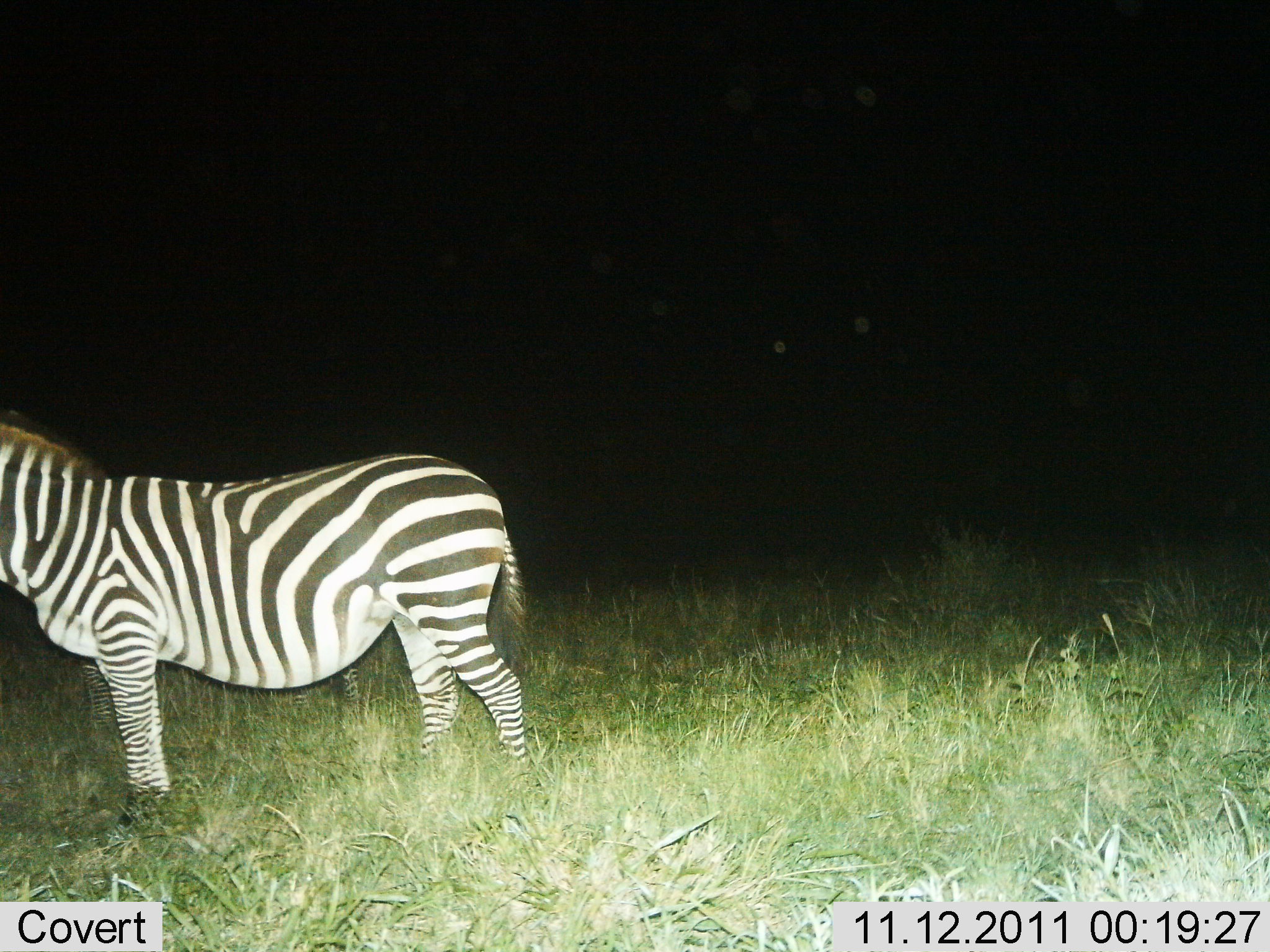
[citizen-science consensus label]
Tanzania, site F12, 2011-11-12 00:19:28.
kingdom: Animalia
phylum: Chordata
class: Mammalia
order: Perissodactyla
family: Equidae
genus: Equus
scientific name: Equus quagga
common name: plains zebra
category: zebra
Zebra (plains zebra) (Equus quagga), count 1. Behavior (volunteer vote fractions): standing 100%, resting 0%, moving 0%, interacting 0%. Young present (vote fraction): 0%. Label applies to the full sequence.